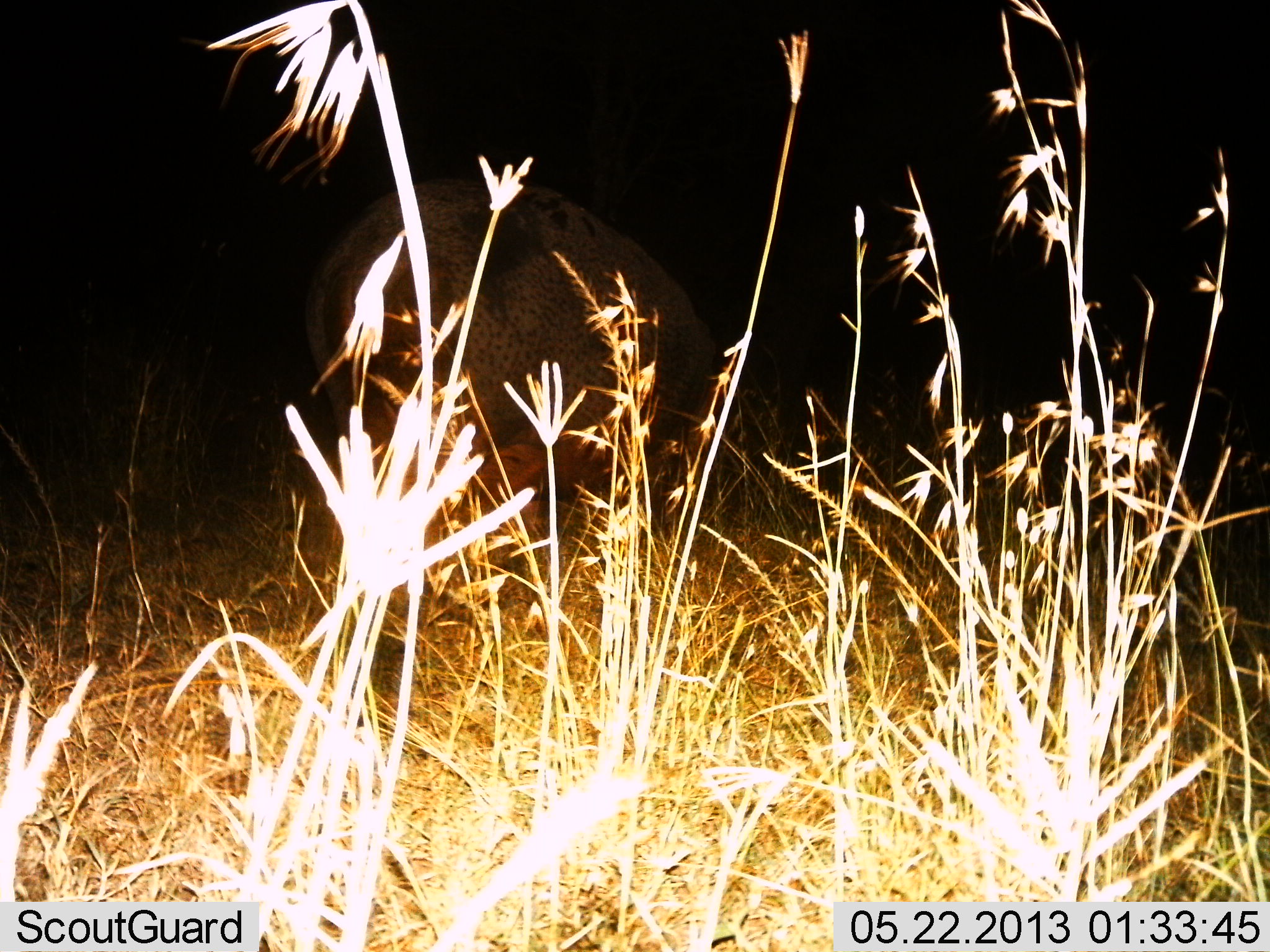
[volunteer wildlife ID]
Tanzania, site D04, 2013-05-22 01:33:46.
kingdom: Animalia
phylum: Chordata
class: Mammalia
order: Artiodactyla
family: Hippopotamidae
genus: Hippopotamus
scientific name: Hippopotamus amphibius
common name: hippopotamus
Hippopotamus (Hippopotamus amphibius), count 1. Behavior (volunteer vote fractions): standing 38%, resting 0%, moving 50%, interacting 0%. Young present (vote fraction): 0%. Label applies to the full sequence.